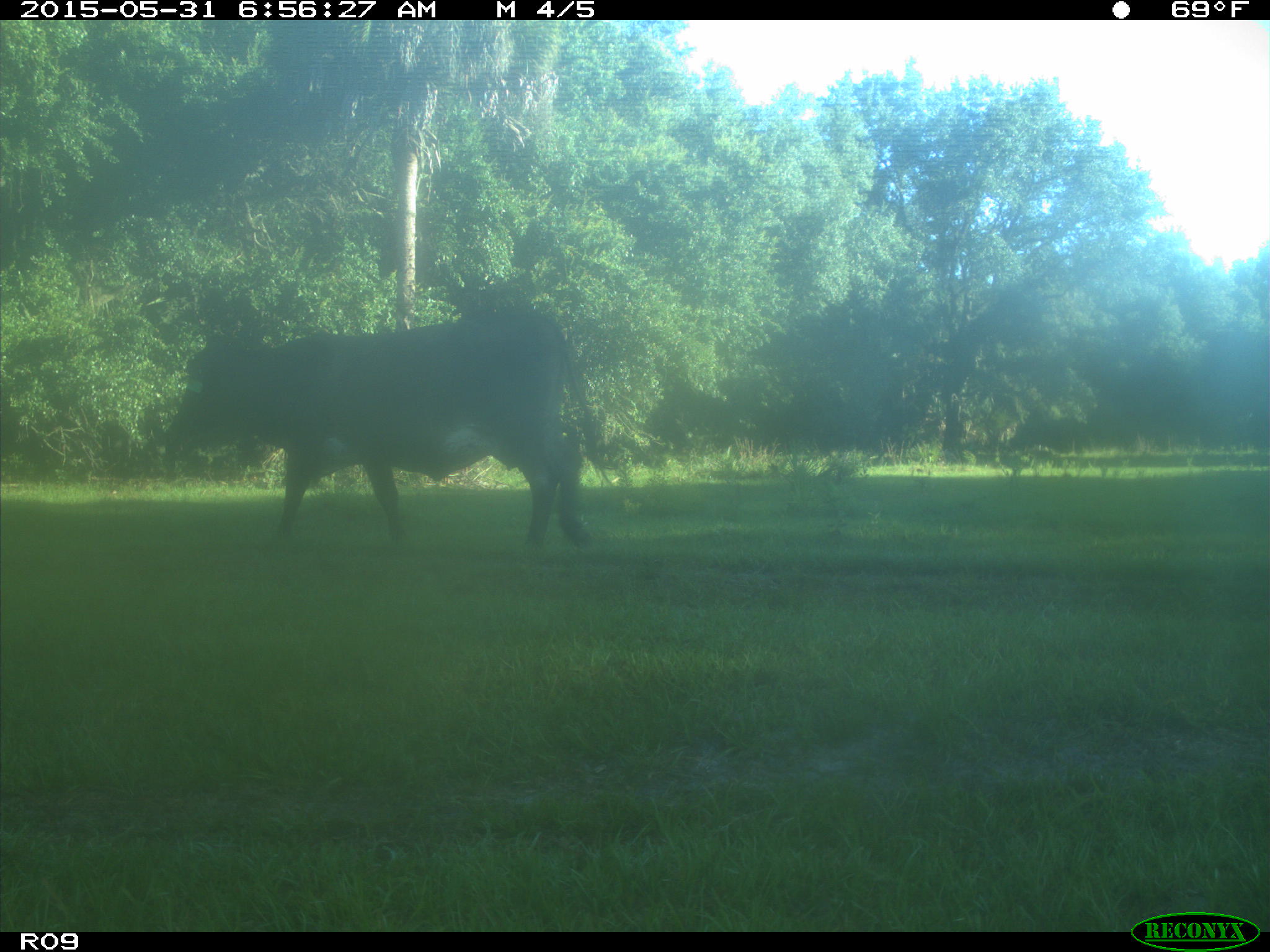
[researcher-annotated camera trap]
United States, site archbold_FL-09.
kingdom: Animalia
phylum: Chordata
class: Mammalia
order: Artiodactyla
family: Bovidae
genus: Bos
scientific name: Bos taurus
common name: domestic cow